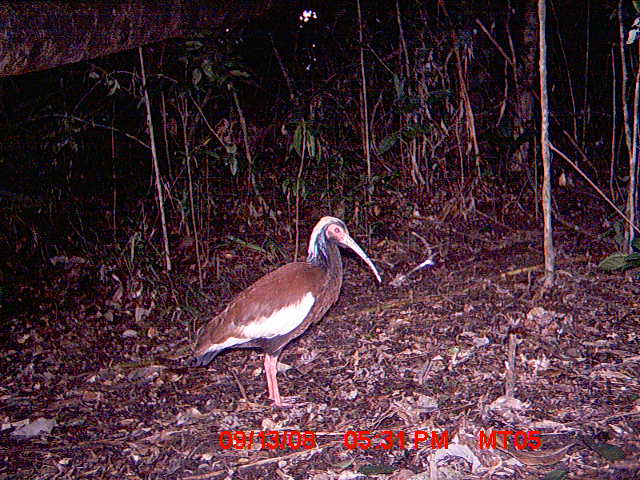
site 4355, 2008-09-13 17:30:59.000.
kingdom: Animalia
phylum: Chordata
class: Aves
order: Cuculiformes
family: Cuculidae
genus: Coua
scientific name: Coua serriana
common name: red-breasted coua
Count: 2.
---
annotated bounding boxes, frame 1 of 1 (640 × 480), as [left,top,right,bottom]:
coua serriana: [191,215,381,406]